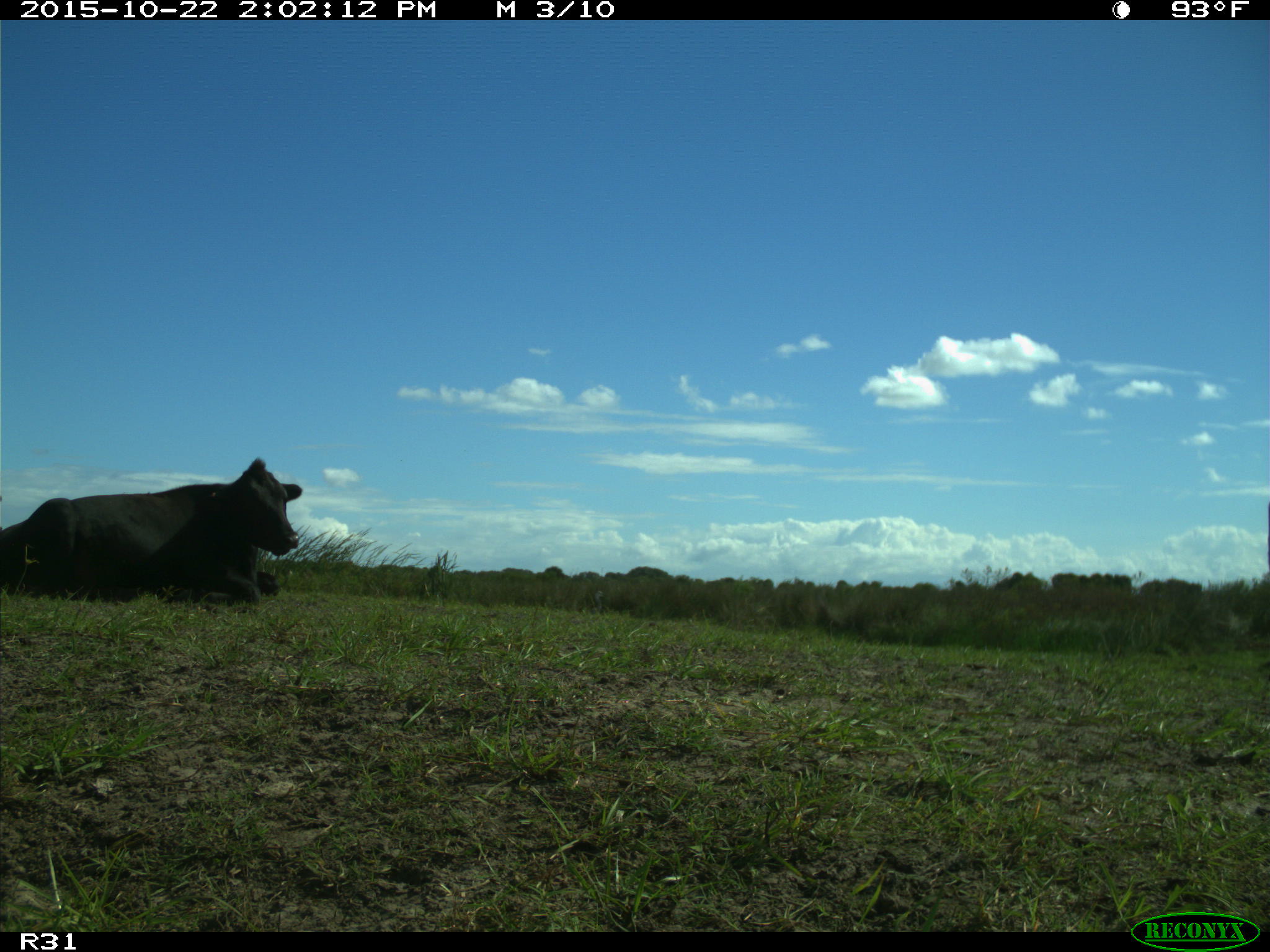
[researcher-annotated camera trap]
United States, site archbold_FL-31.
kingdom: Animalia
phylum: Chordata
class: Mammalia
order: Artiodactyla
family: Bovidae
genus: Bos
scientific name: Bos taurus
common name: domestic cow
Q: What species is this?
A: Bos taurus (domestic cow).